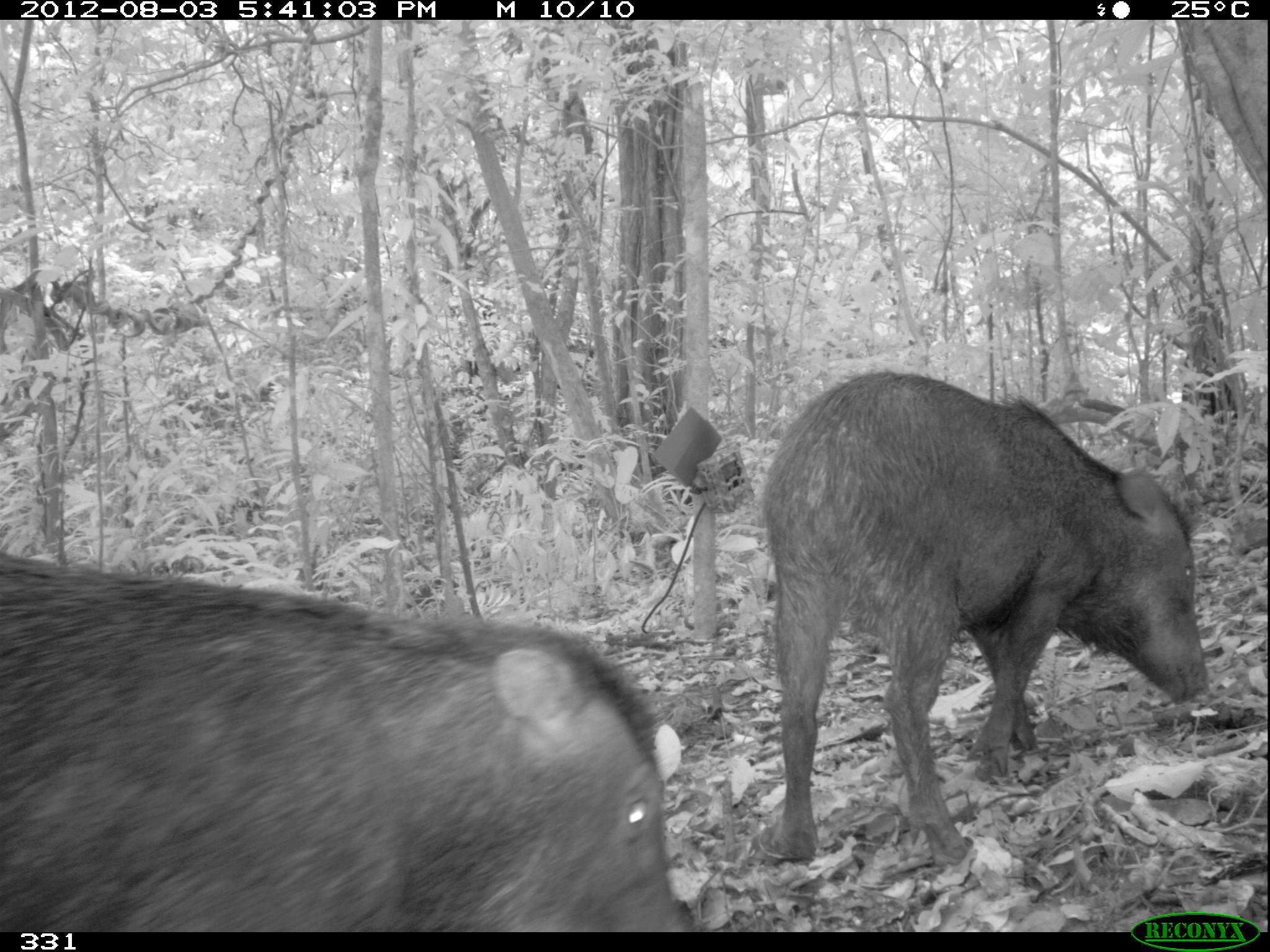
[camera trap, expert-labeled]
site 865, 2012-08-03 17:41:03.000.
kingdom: Animalia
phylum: Chordata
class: Mammalia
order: Artiodactyla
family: Tayassuidae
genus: Tayassu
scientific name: Tayassu pecari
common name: white-lipped peccary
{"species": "Tayassu pecari (white-lipped peccary)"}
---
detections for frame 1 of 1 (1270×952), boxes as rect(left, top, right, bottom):
tayassu pecari: rect(0, 545, 693, 932); rect(750, 369, 1209, 869)